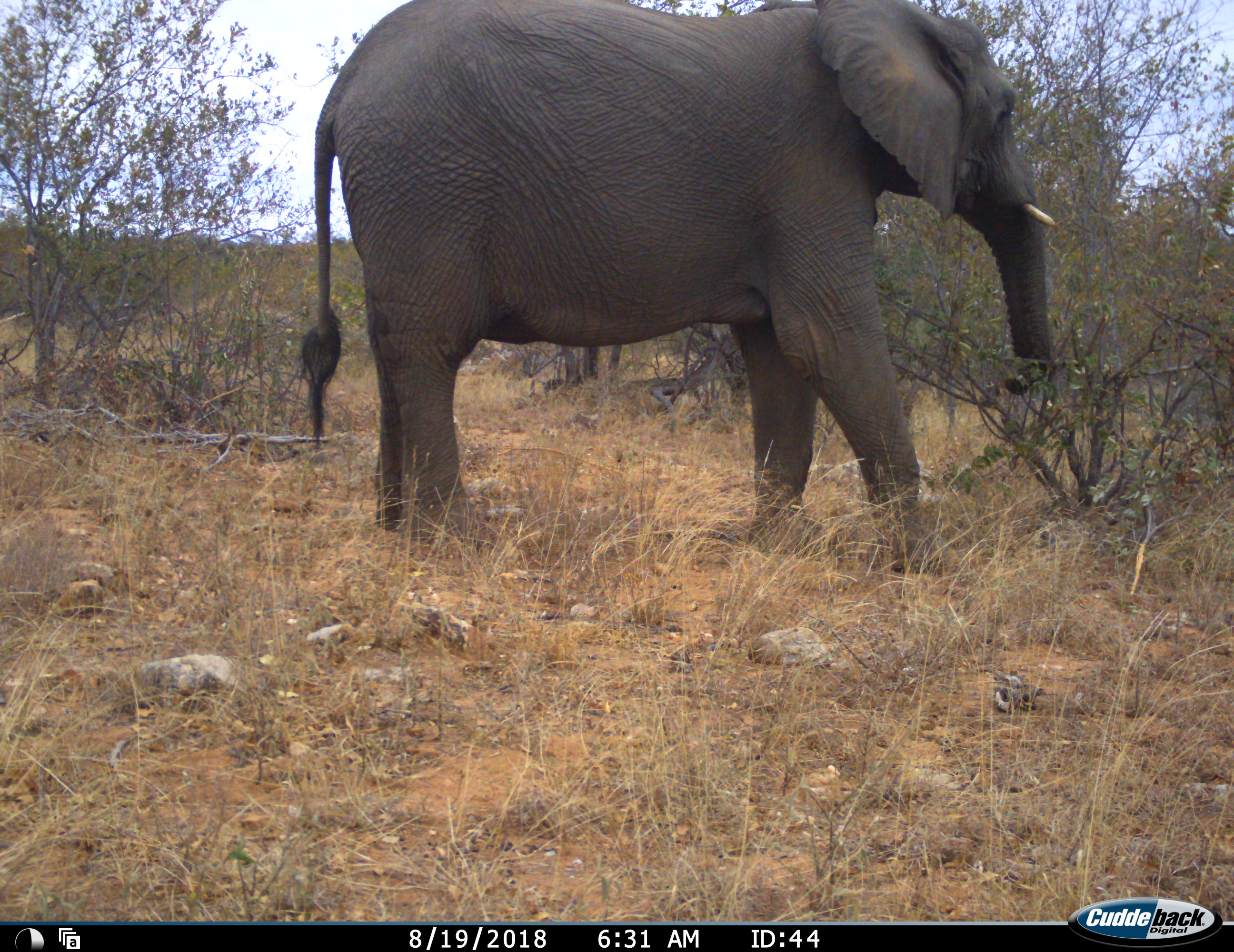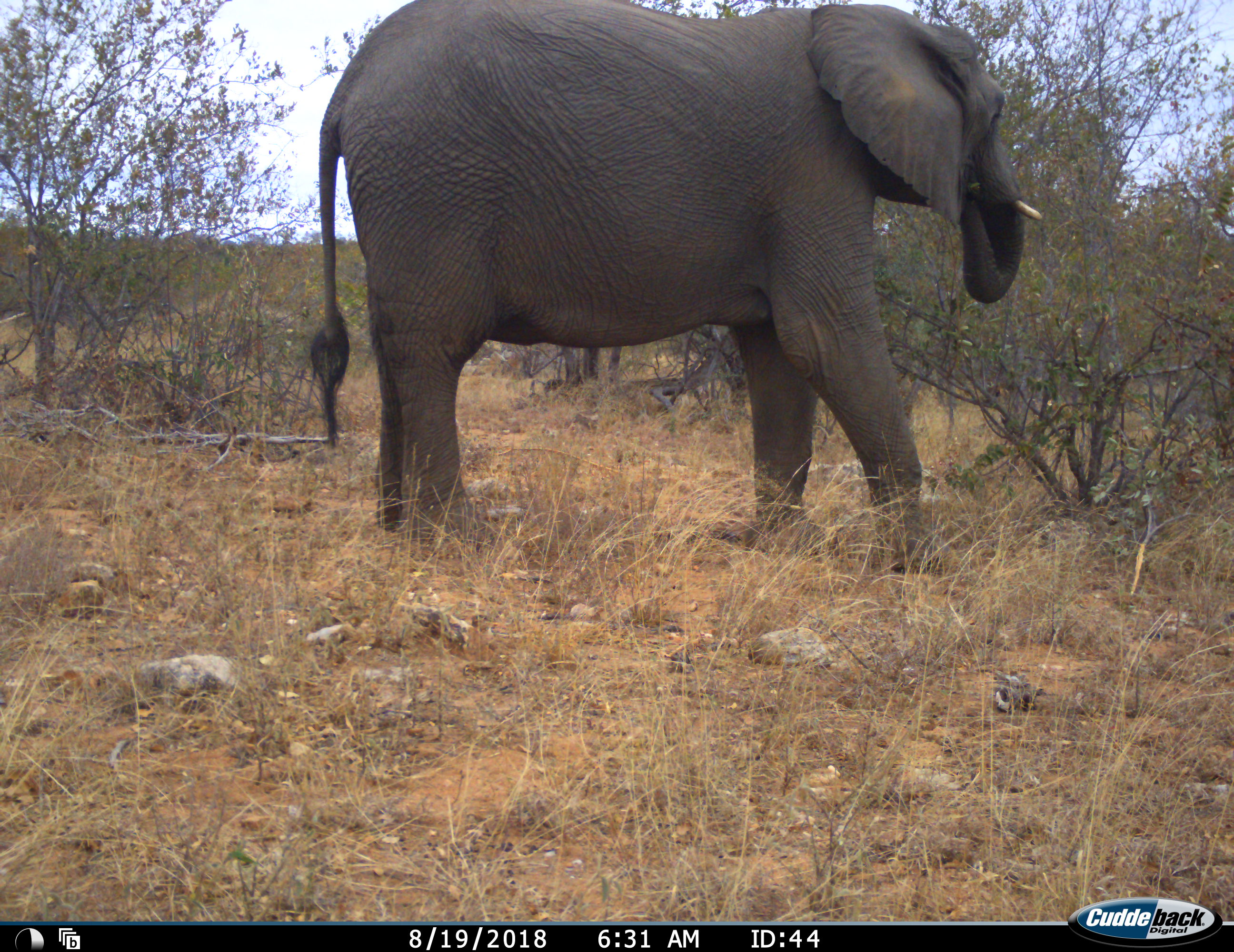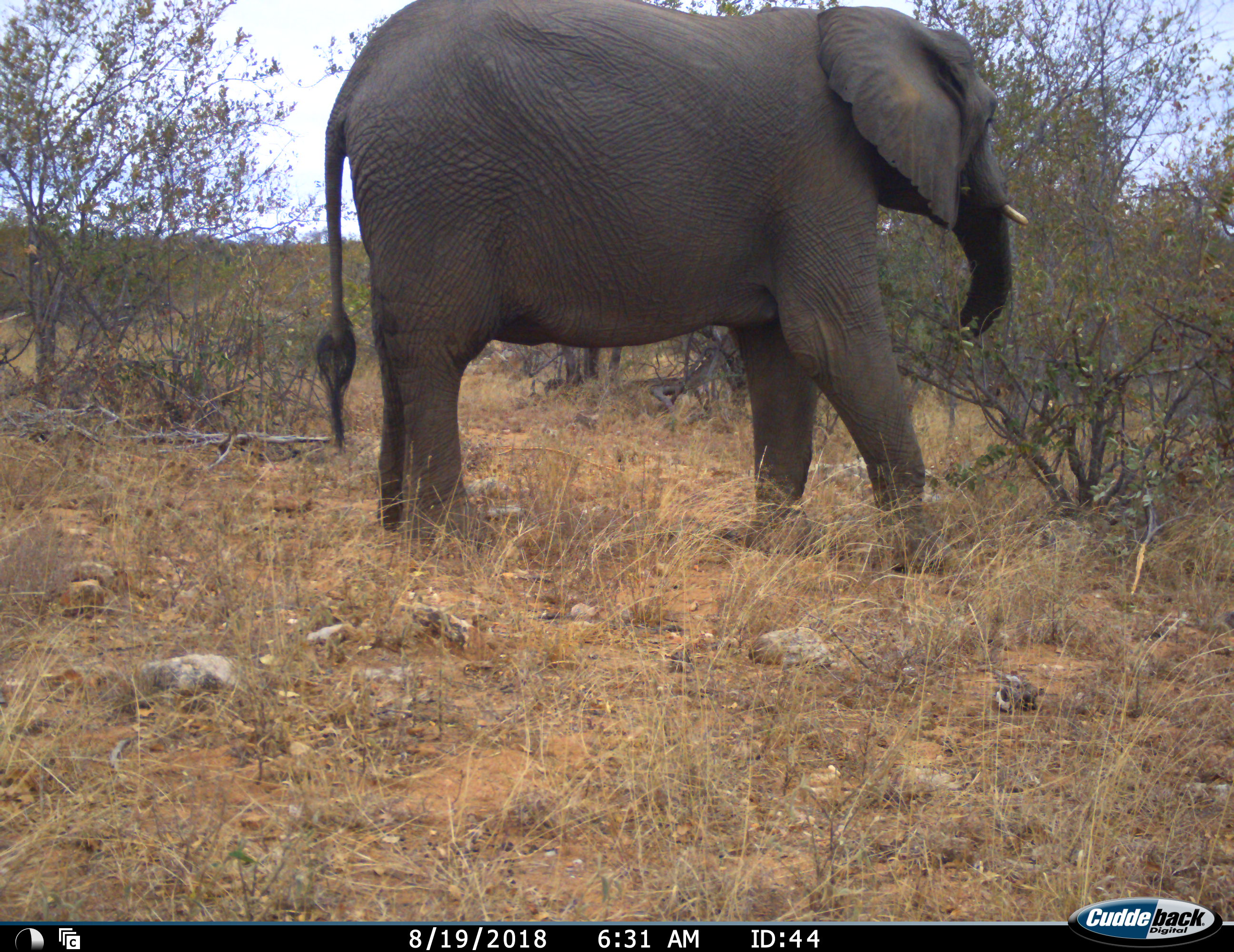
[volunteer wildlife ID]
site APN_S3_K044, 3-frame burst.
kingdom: Animalia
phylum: Chordata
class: Mammalia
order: Proboscidea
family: Elephantidae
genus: Loxodonta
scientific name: Loxodonta africana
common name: african bush elephant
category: elephant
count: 1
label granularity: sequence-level